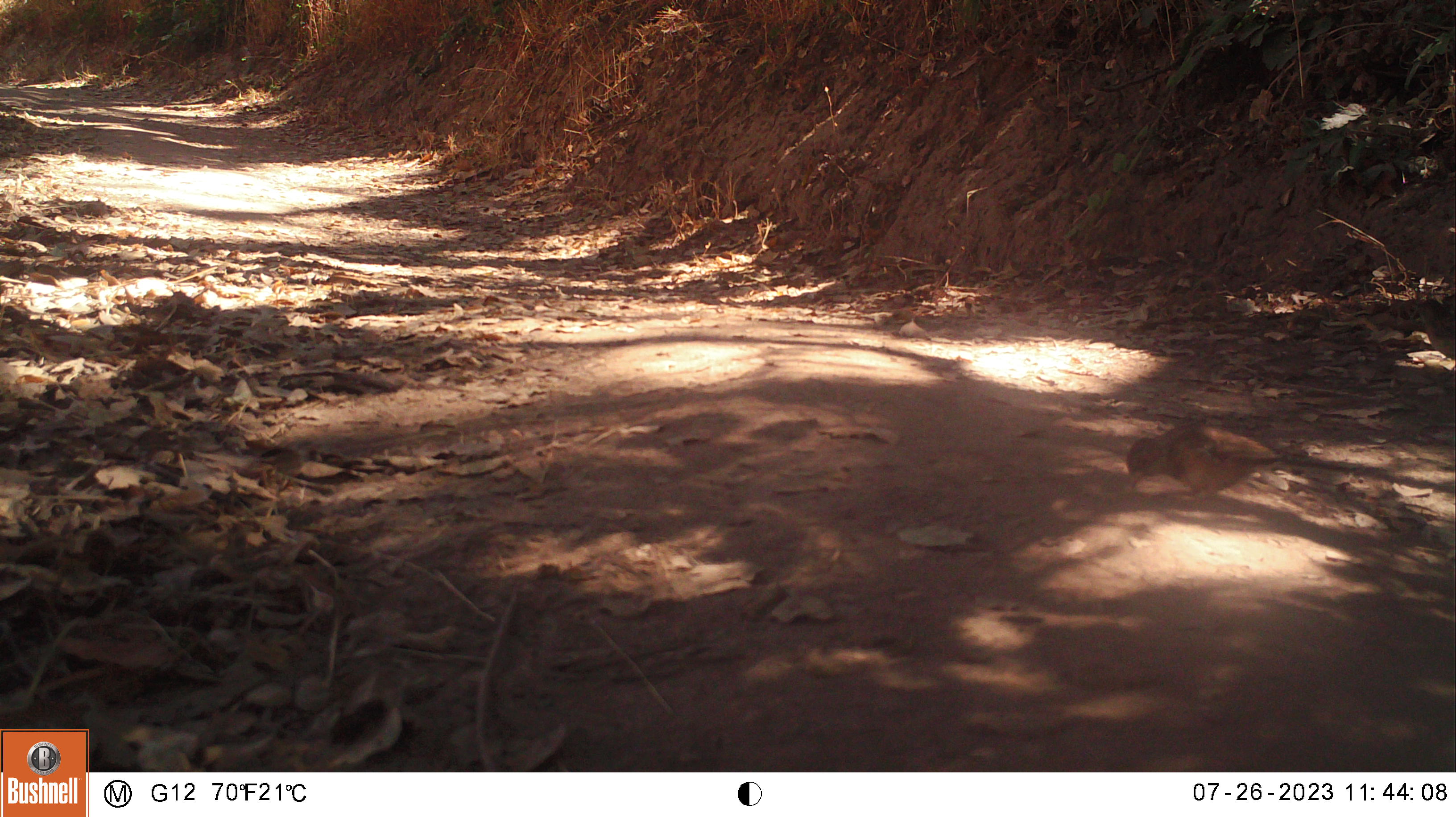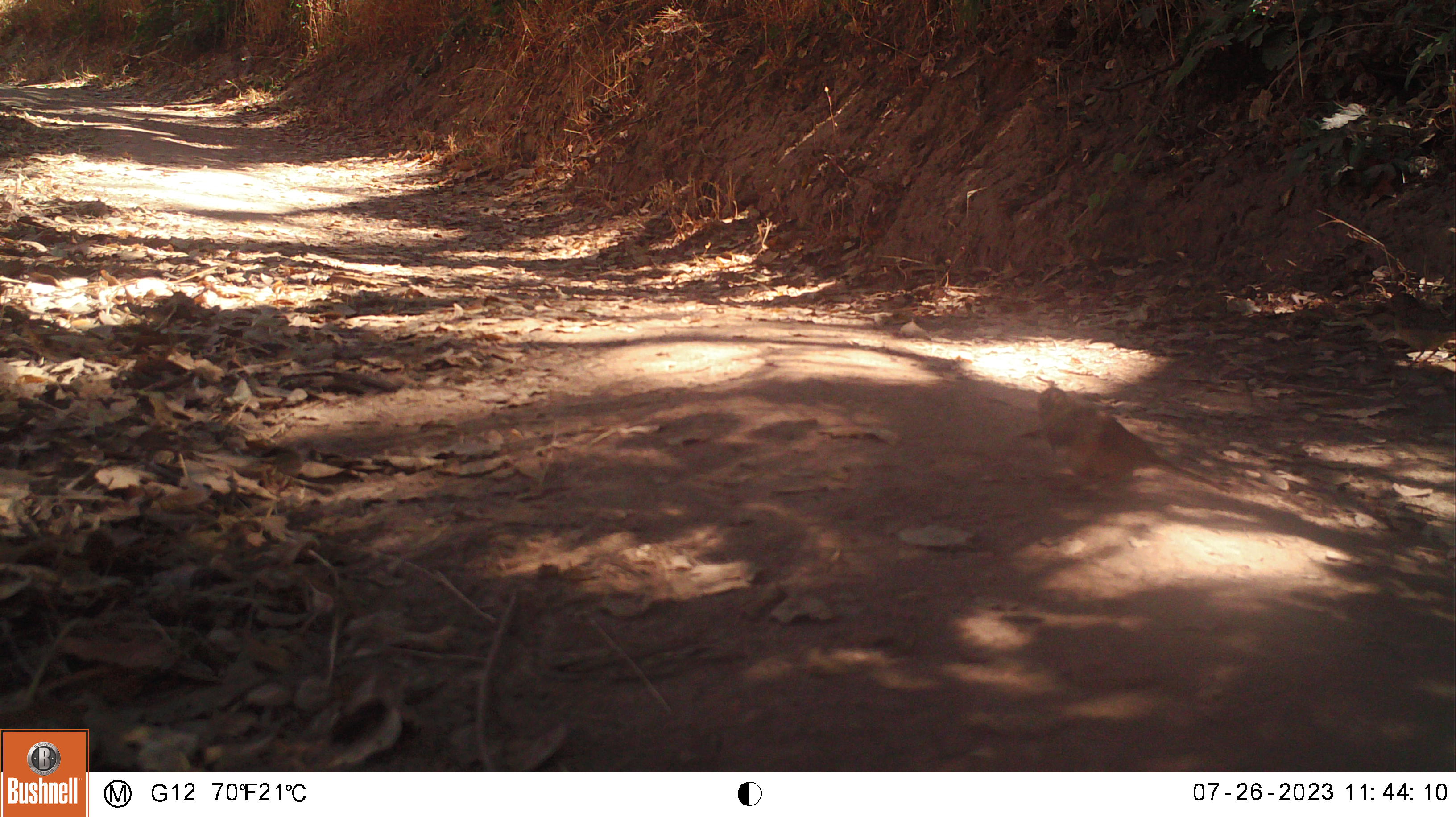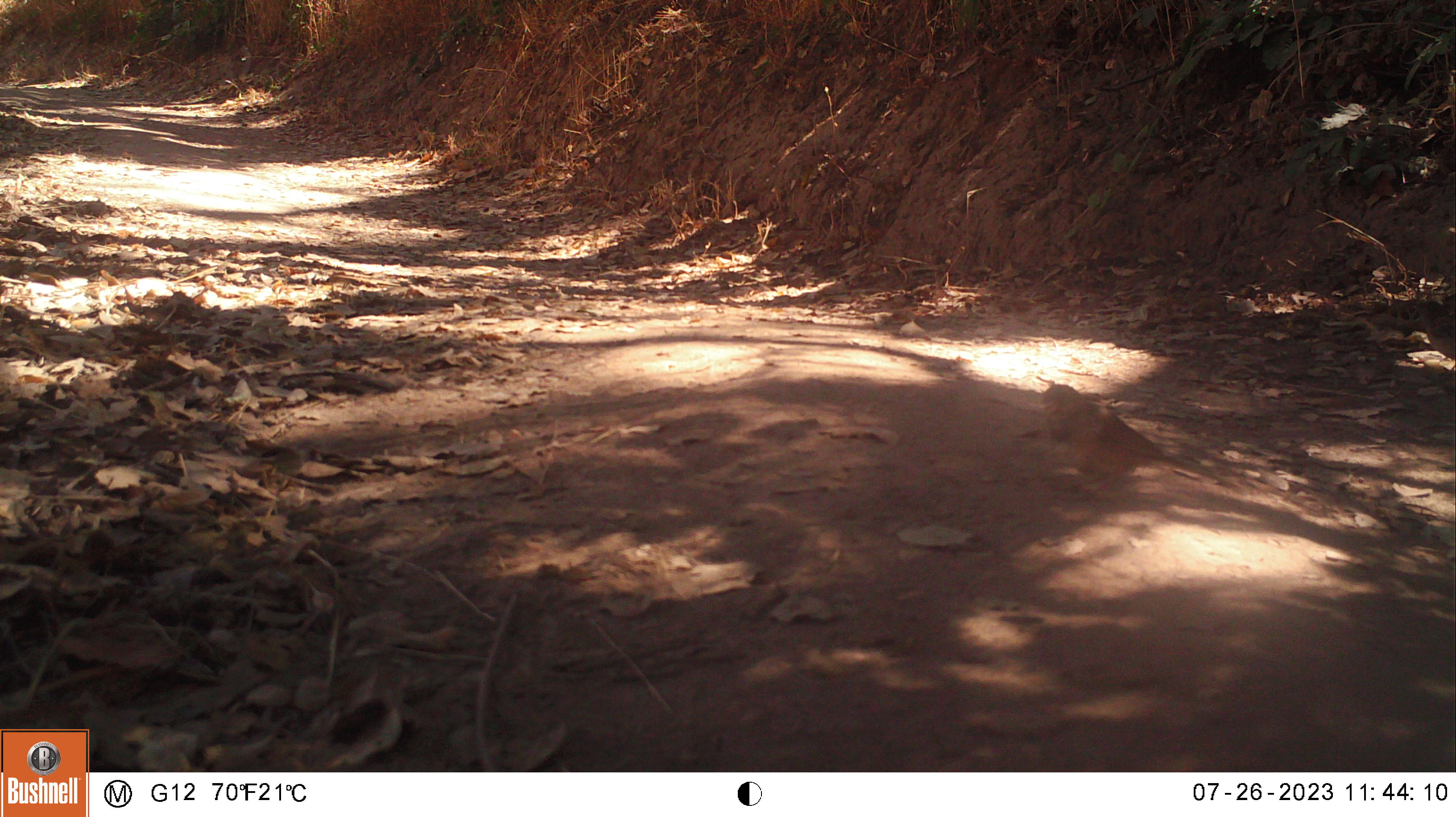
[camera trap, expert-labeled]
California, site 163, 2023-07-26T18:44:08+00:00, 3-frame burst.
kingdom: Animalia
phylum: Chordata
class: Aves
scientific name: Aves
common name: bird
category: unknown bird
Unknown bird (bird) (Aves).